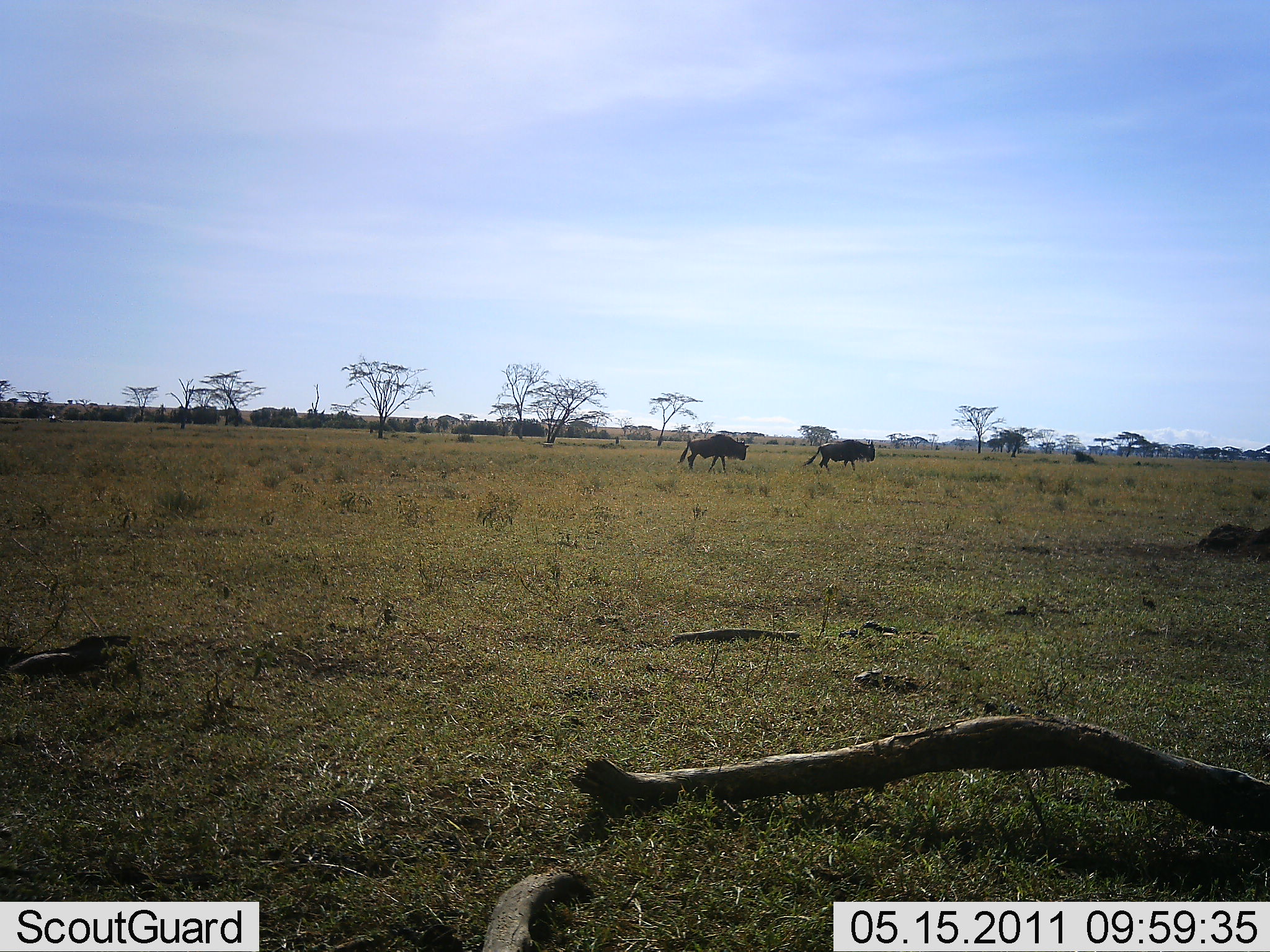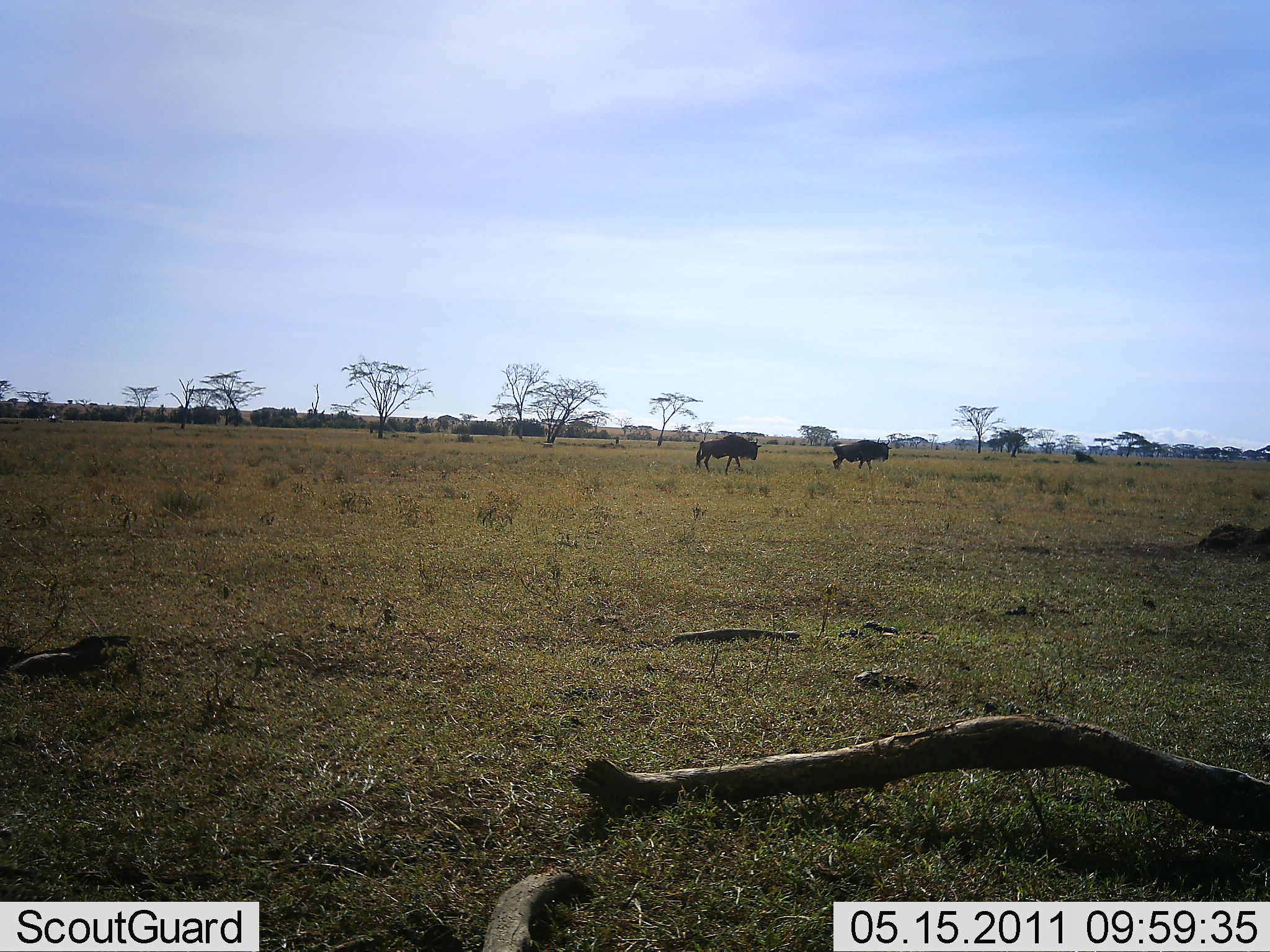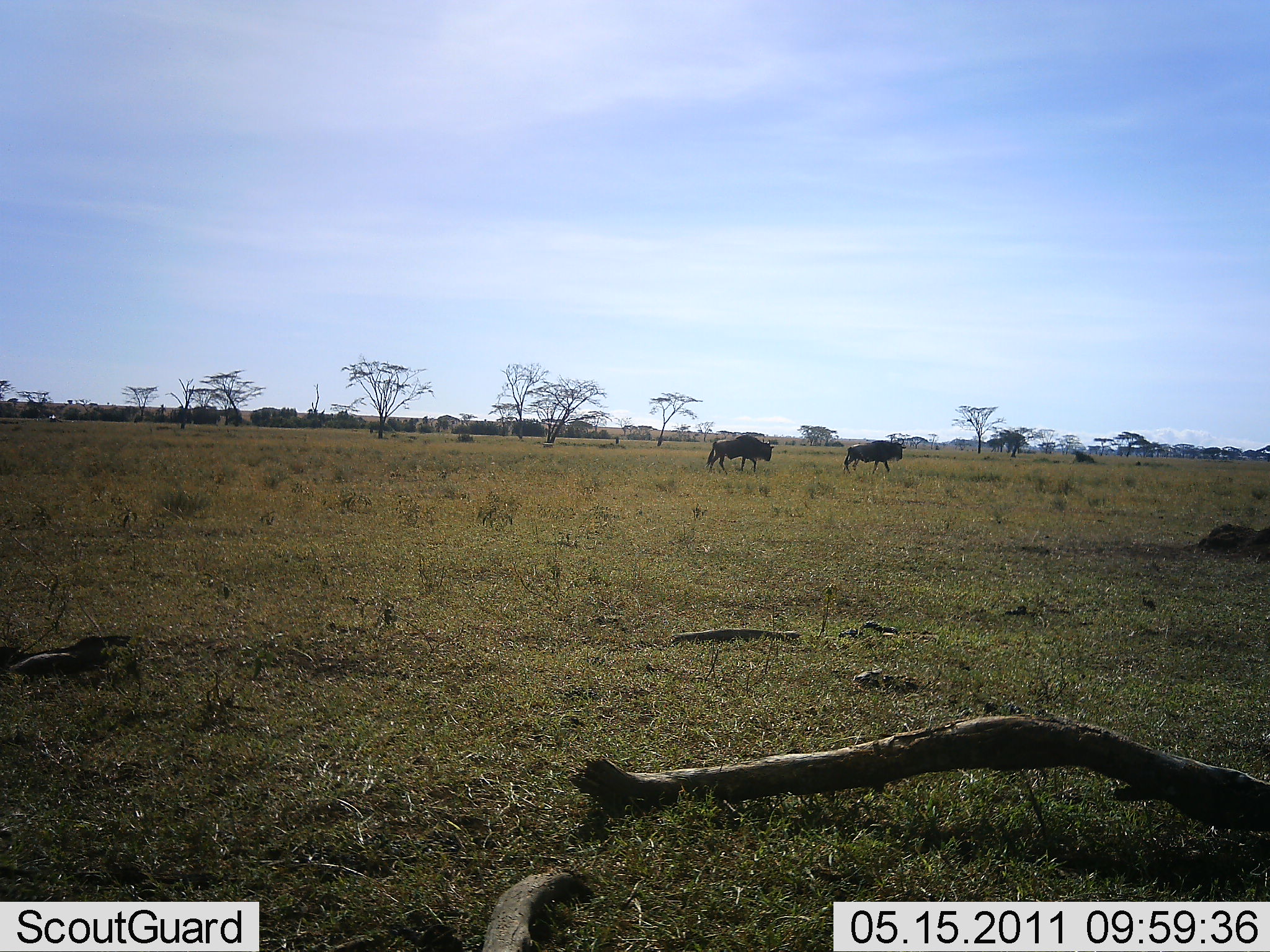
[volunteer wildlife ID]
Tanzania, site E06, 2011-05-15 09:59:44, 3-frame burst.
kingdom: Animalia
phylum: Chordata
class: Mammalia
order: Artiodactyla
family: Bovidae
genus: Connochaetes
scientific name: Connochaetes taurinus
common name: blue wildebeest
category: wildebeest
Wildebeest (blue wildebeest) (Connochaetes taurinus), count 2. Behavior (volunteer vote fractions): standing 0%, resting 0%, moving 100%, interacting 0%. Young present (vote fraction): 0%. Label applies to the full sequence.